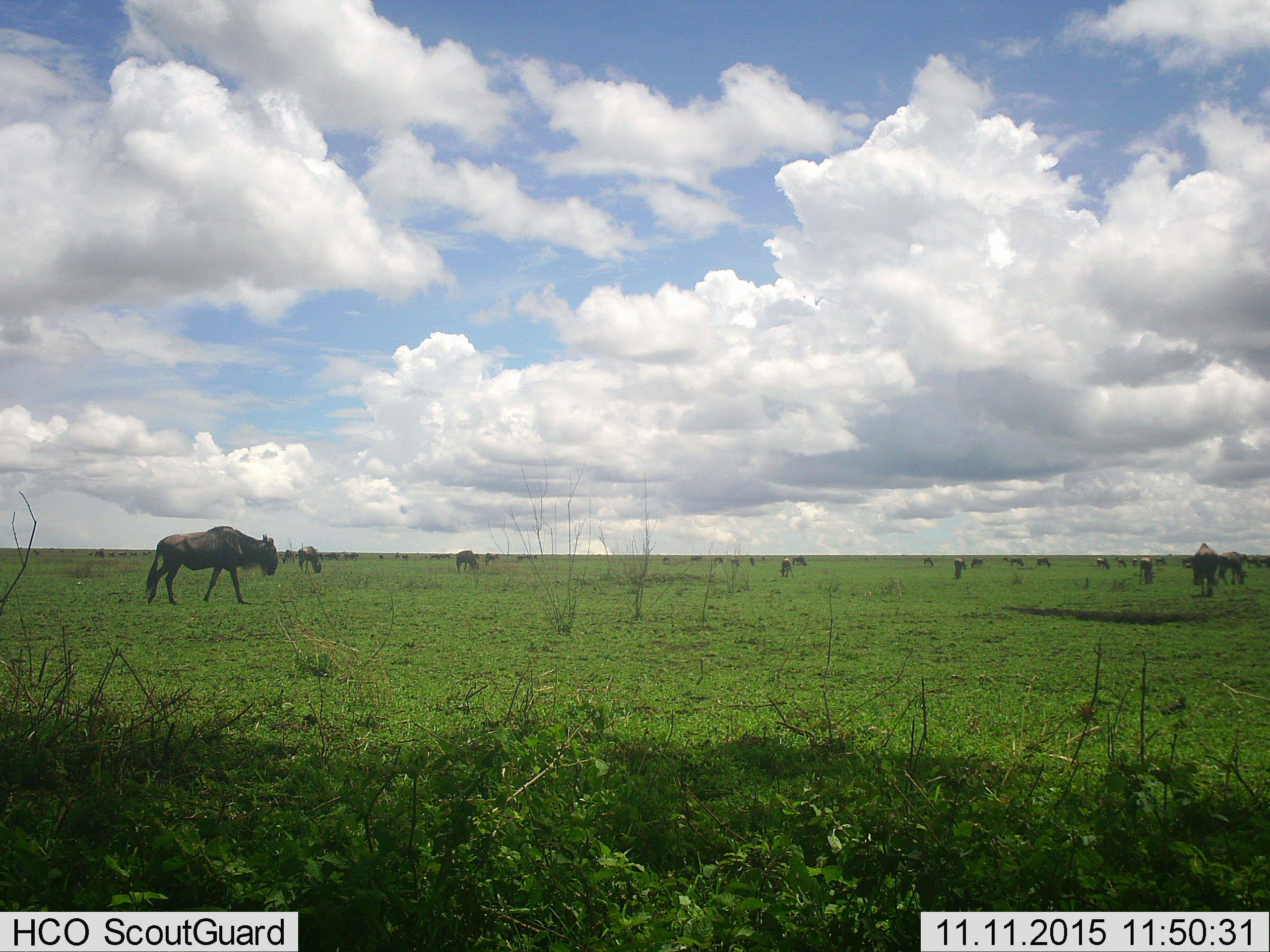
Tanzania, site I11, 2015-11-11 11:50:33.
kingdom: Animalia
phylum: Chordata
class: Mammalia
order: Artiodactyla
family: Bovidae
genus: Connochaetes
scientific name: Connochaetes taurinus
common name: blue wildebeest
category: wildebeest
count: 11-50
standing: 80%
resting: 0%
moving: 70%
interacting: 0%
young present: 20%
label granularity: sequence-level